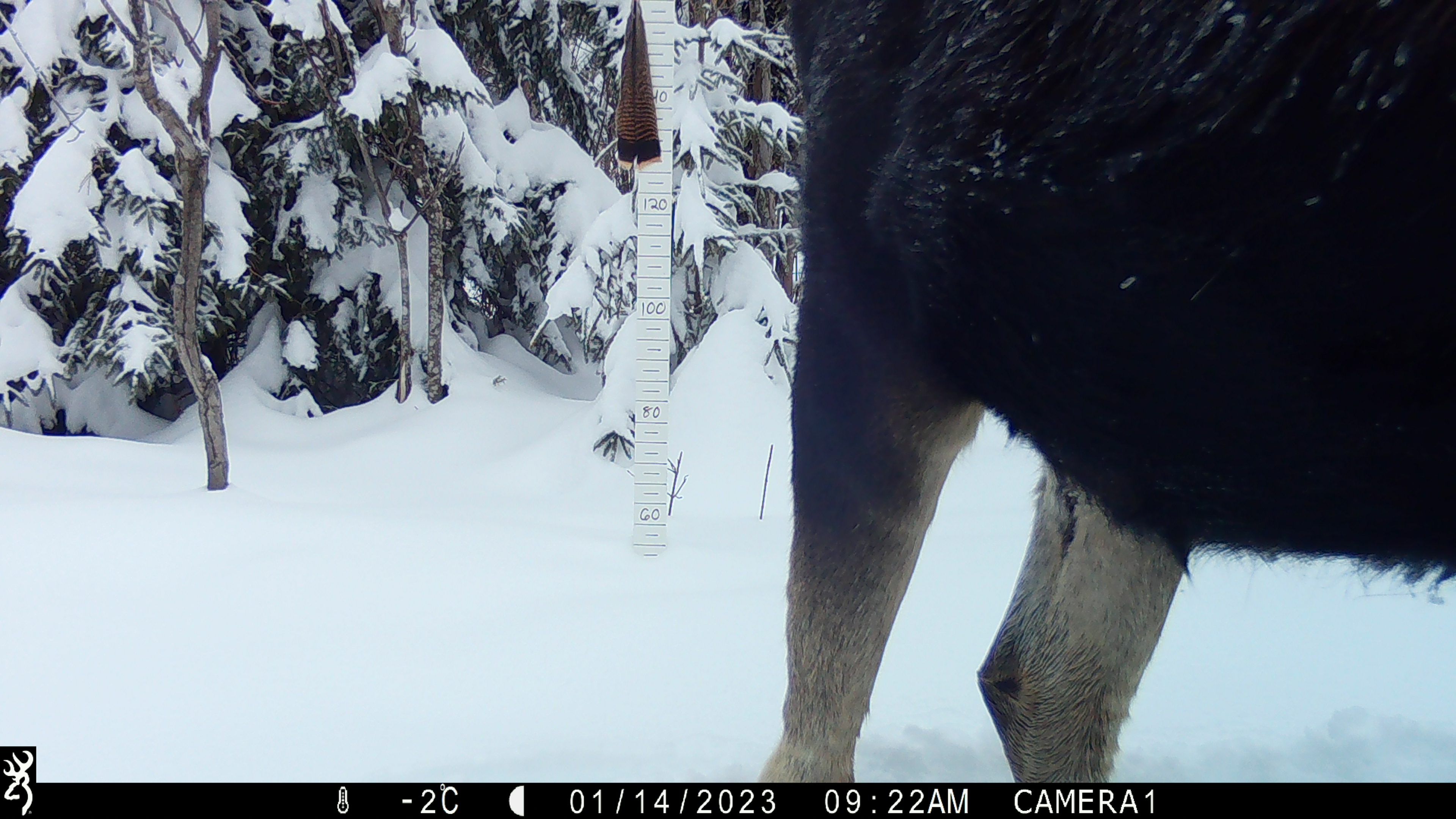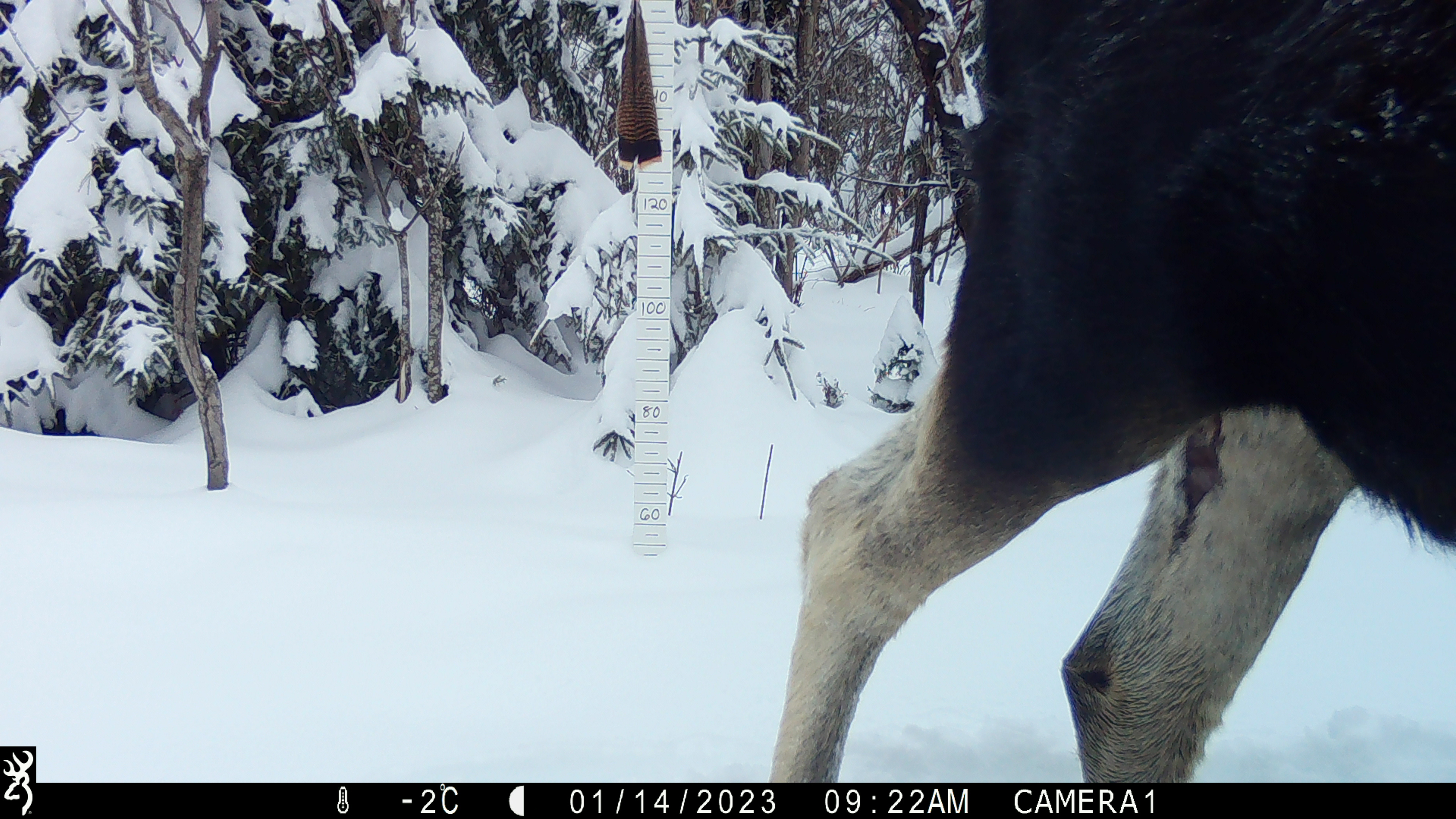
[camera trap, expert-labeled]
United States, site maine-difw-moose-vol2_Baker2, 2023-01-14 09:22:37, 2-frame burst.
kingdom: Animalia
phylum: Chordata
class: Mammalia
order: Artiodactyla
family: Cervidae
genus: Alces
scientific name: Alces alces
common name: moose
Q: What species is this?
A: Moose (Alces alces).